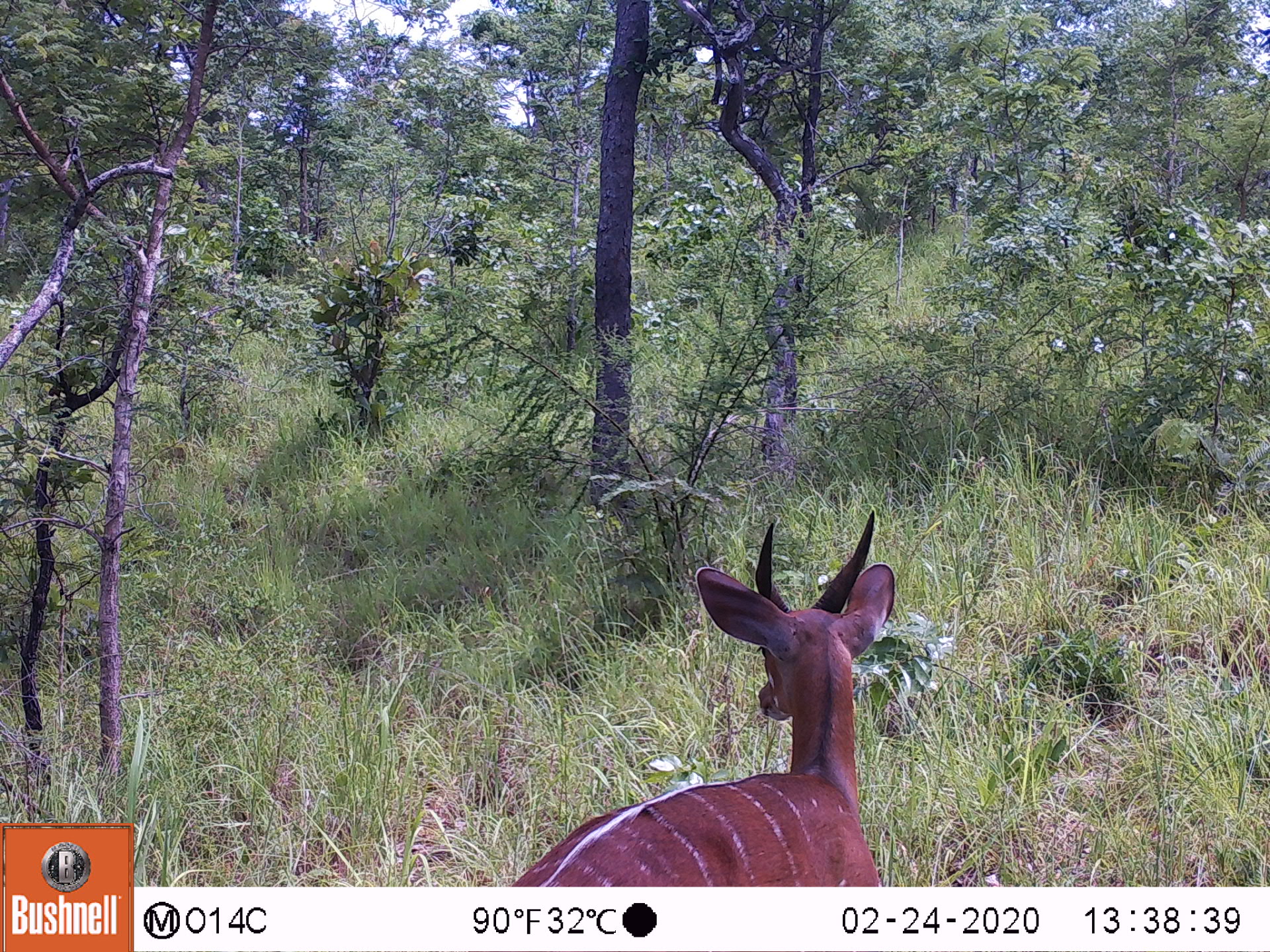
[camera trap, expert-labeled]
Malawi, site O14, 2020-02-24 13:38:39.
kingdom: Animalia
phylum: Chordata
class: Mammalia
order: Artiodactyla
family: Bovidae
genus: Tragelaphus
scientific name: Tragelaphus sylvaticus sylvaticus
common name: cape bushbuck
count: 1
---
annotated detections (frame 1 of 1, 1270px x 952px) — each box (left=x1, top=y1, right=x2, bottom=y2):
cape bushbuck: (left=510, top=508, right=898, bottom=883)